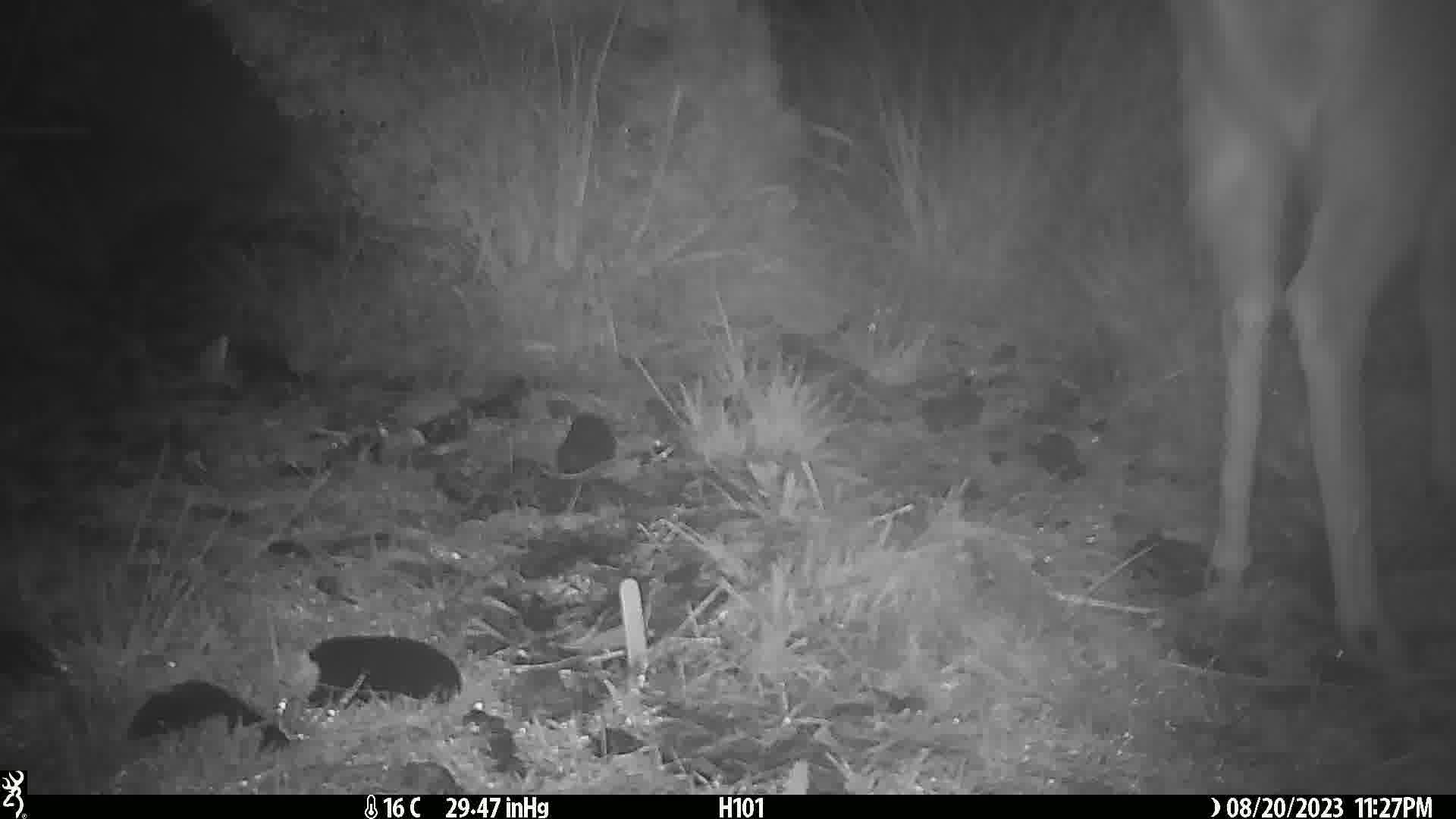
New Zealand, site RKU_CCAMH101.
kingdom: Animalia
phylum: Chordata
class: Mammalia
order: Artiodactyla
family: Cervidae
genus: Odocoileus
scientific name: Odocoileus virginianus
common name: white-tailed deer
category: white tailed deer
White tailed deer (white-tailed deer) (Odocoileus virginianus).